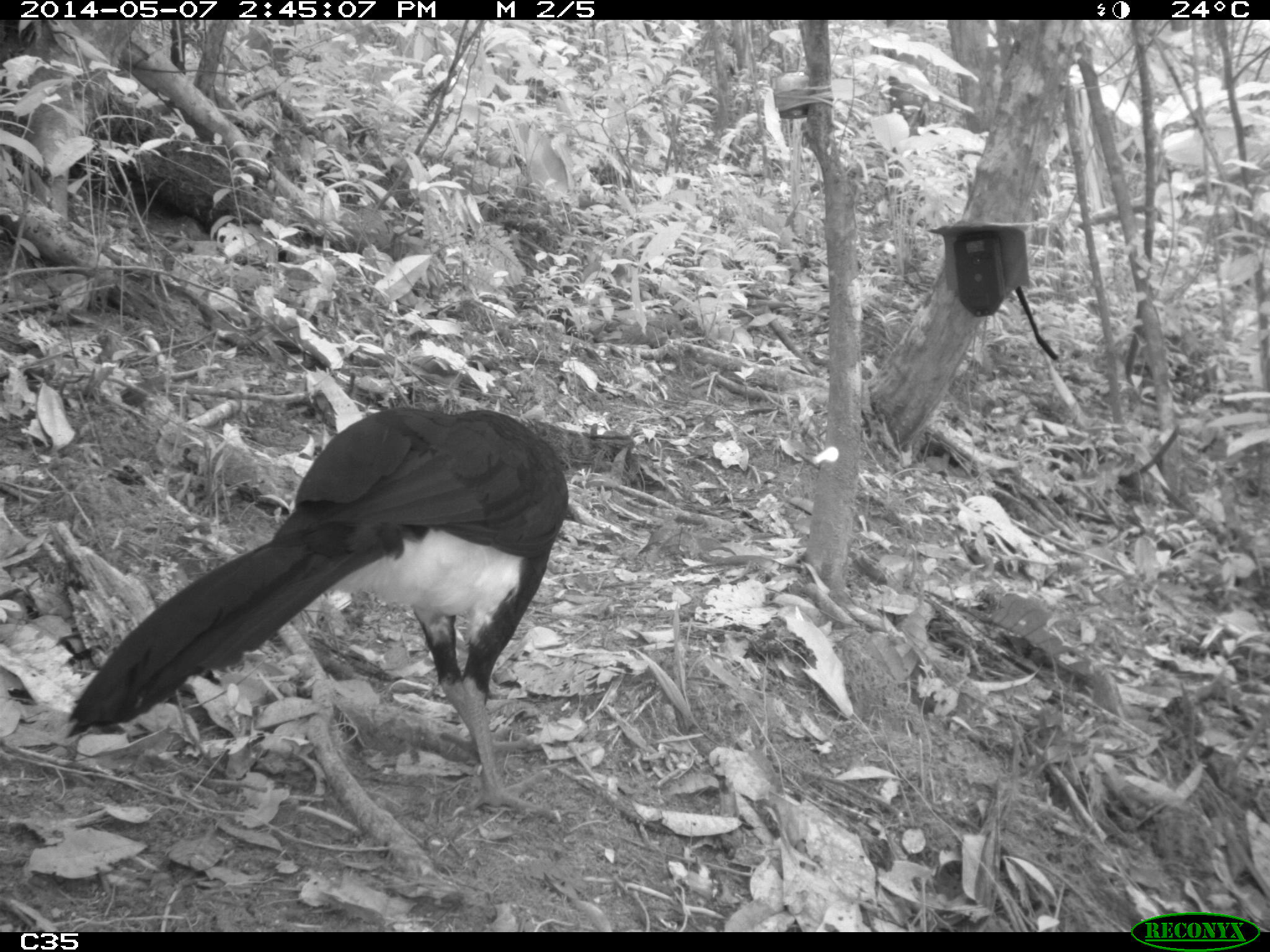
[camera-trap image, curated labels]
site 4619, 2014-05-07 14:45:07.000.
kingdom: Animalia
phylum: Chordata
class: Aves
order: Galliformes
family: Cracidae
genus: Crax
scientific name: Crax alector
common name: black curassow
Crax alector (black curassow), count 1, age adult.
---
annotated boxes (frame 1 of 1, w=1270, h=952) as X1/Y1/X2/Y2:
crax alector: 61/400/572/825